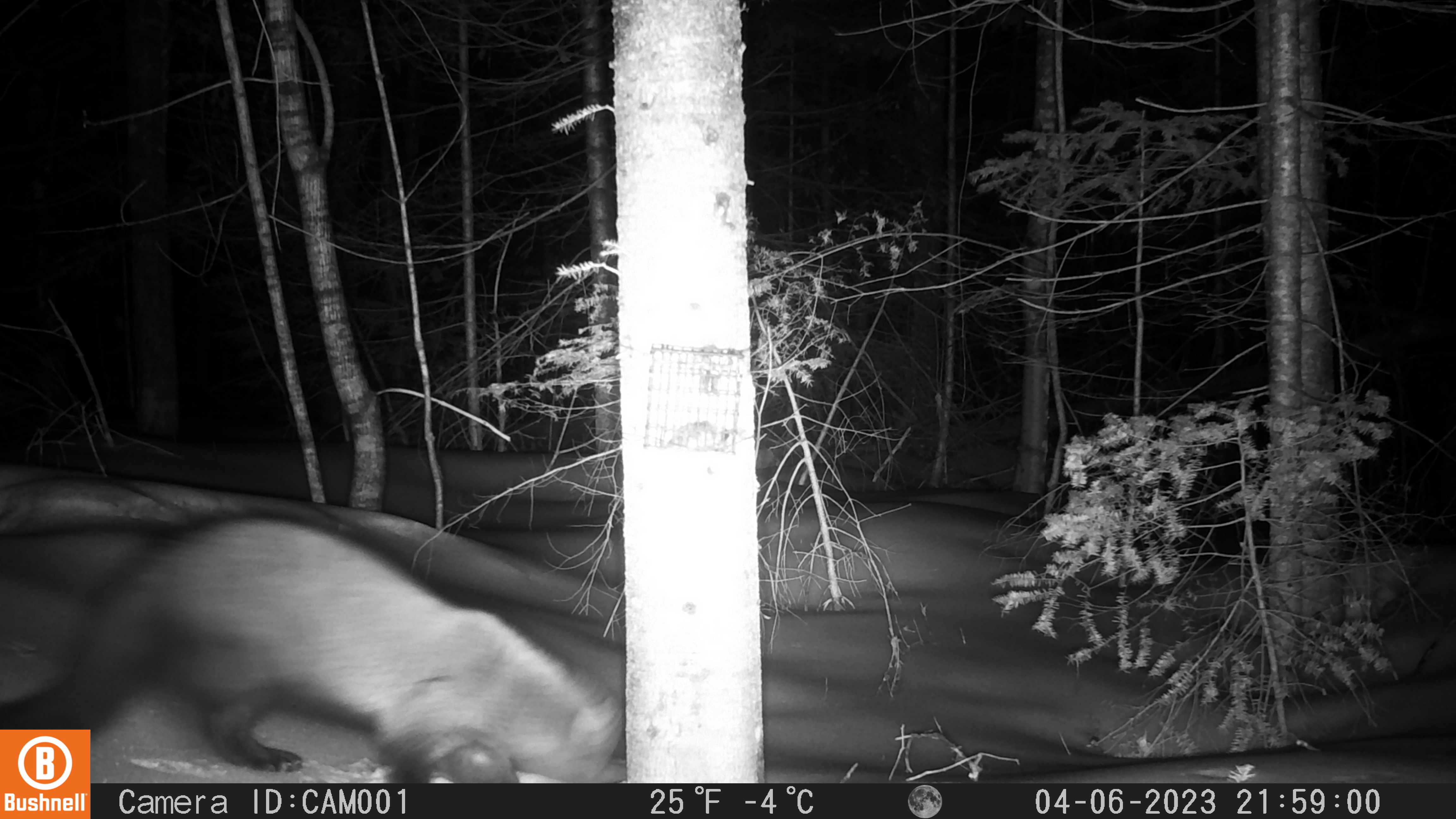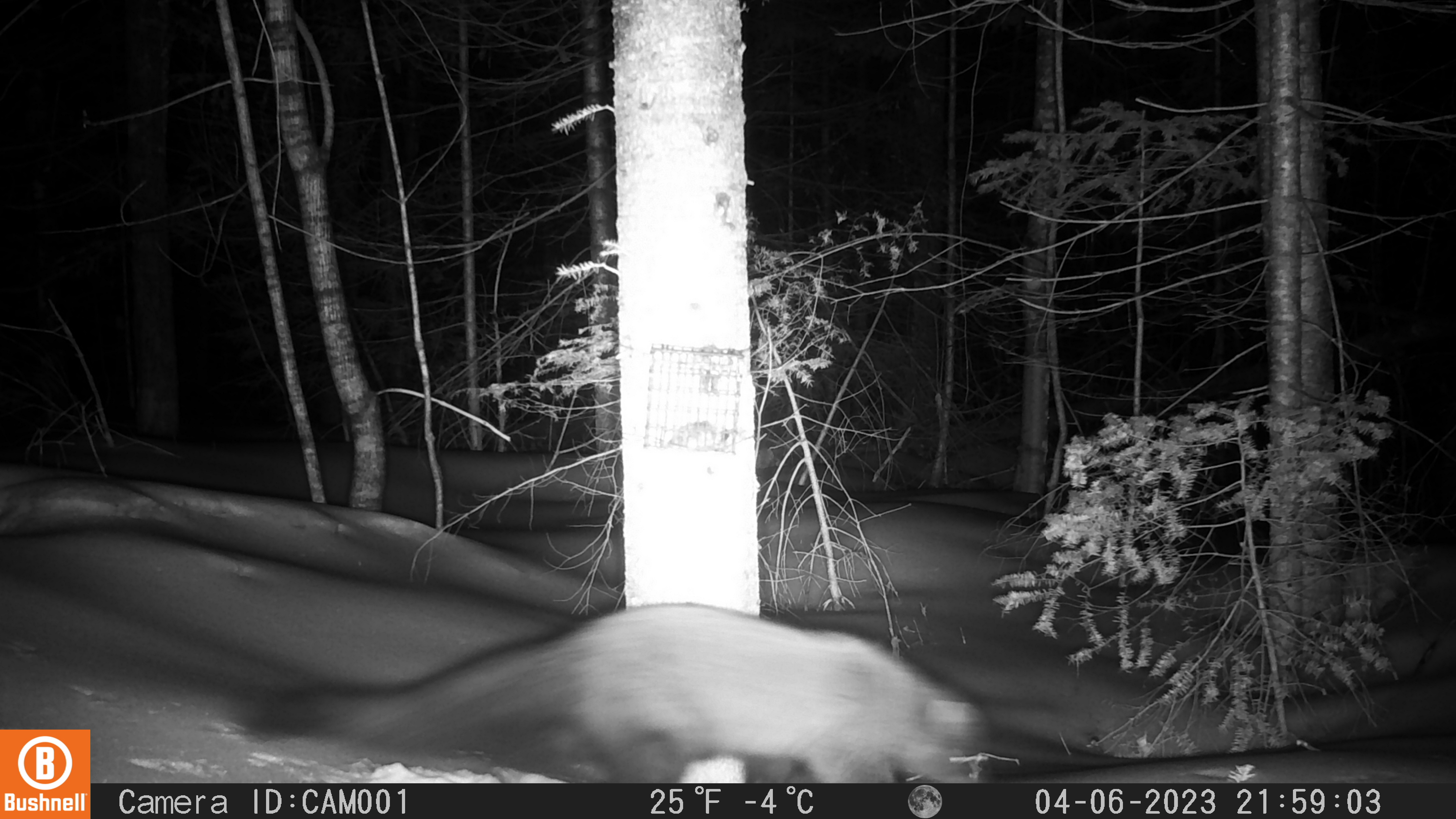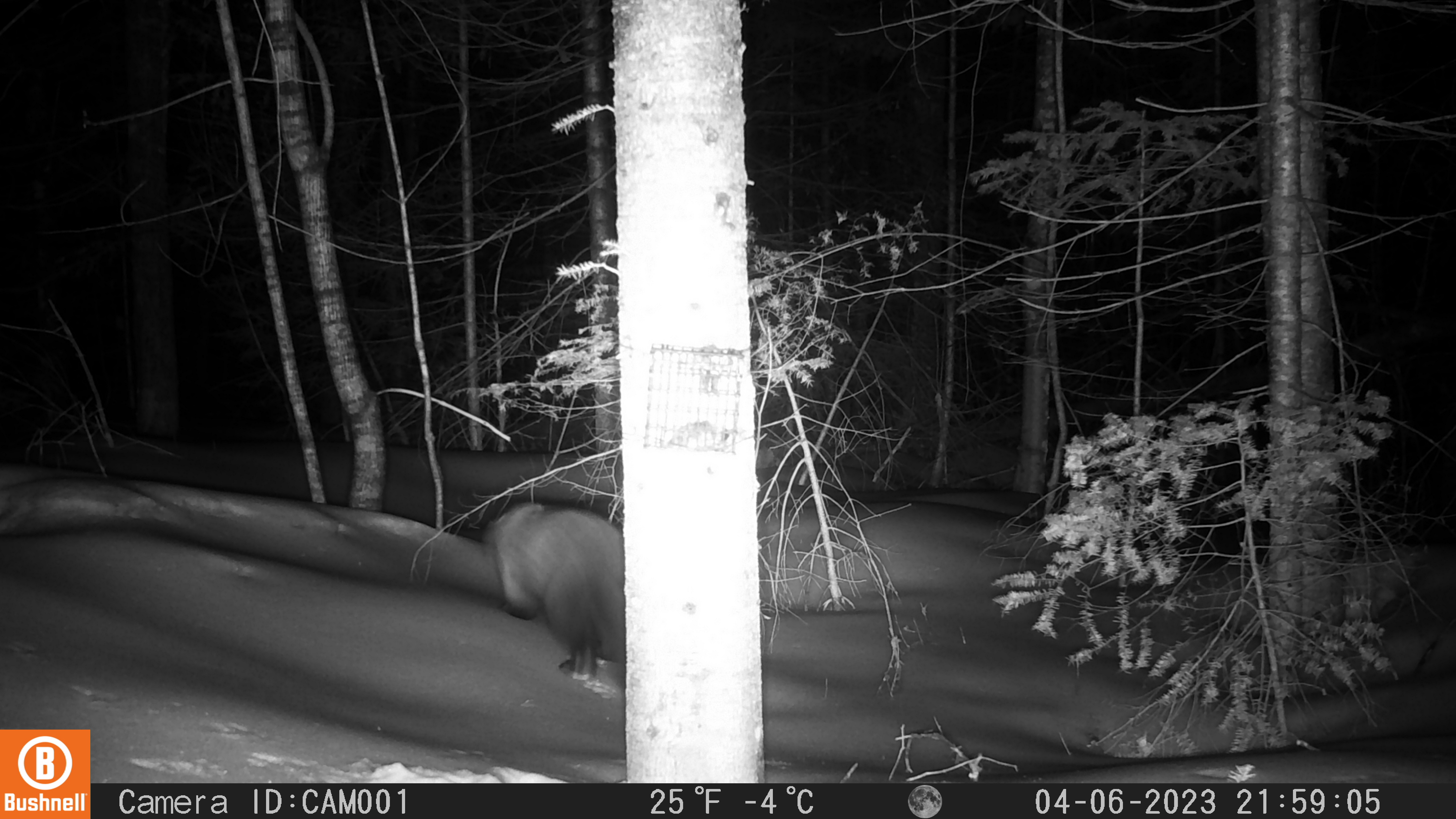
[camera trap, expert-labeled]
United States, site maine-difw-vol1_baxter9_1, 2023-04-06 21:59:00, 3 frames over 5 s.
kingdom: Animalia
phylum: Chordata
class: Mammalia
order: Carnivora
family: Mustelidae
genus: Pekania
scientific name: Pekania pennanti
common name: fisher